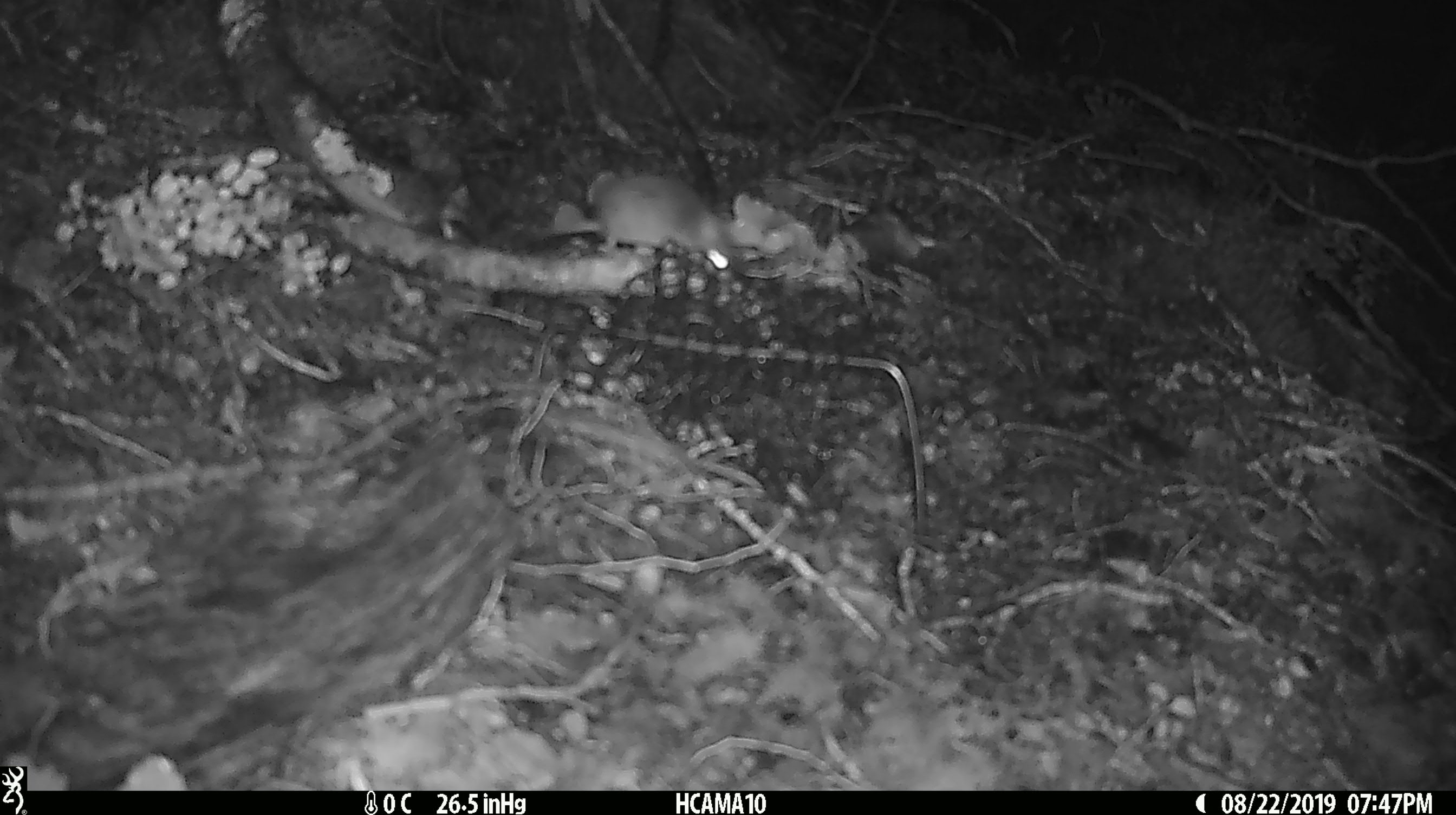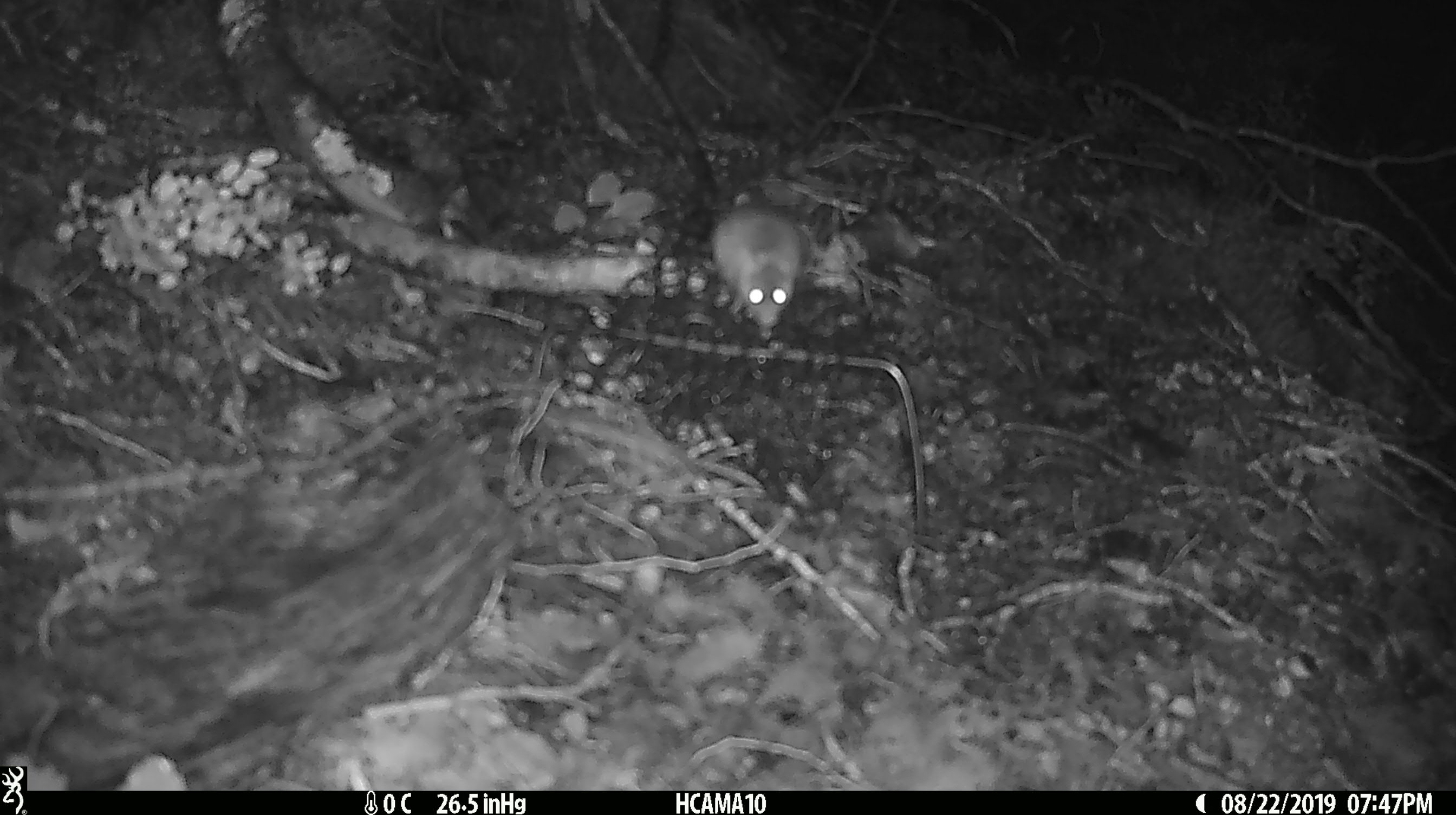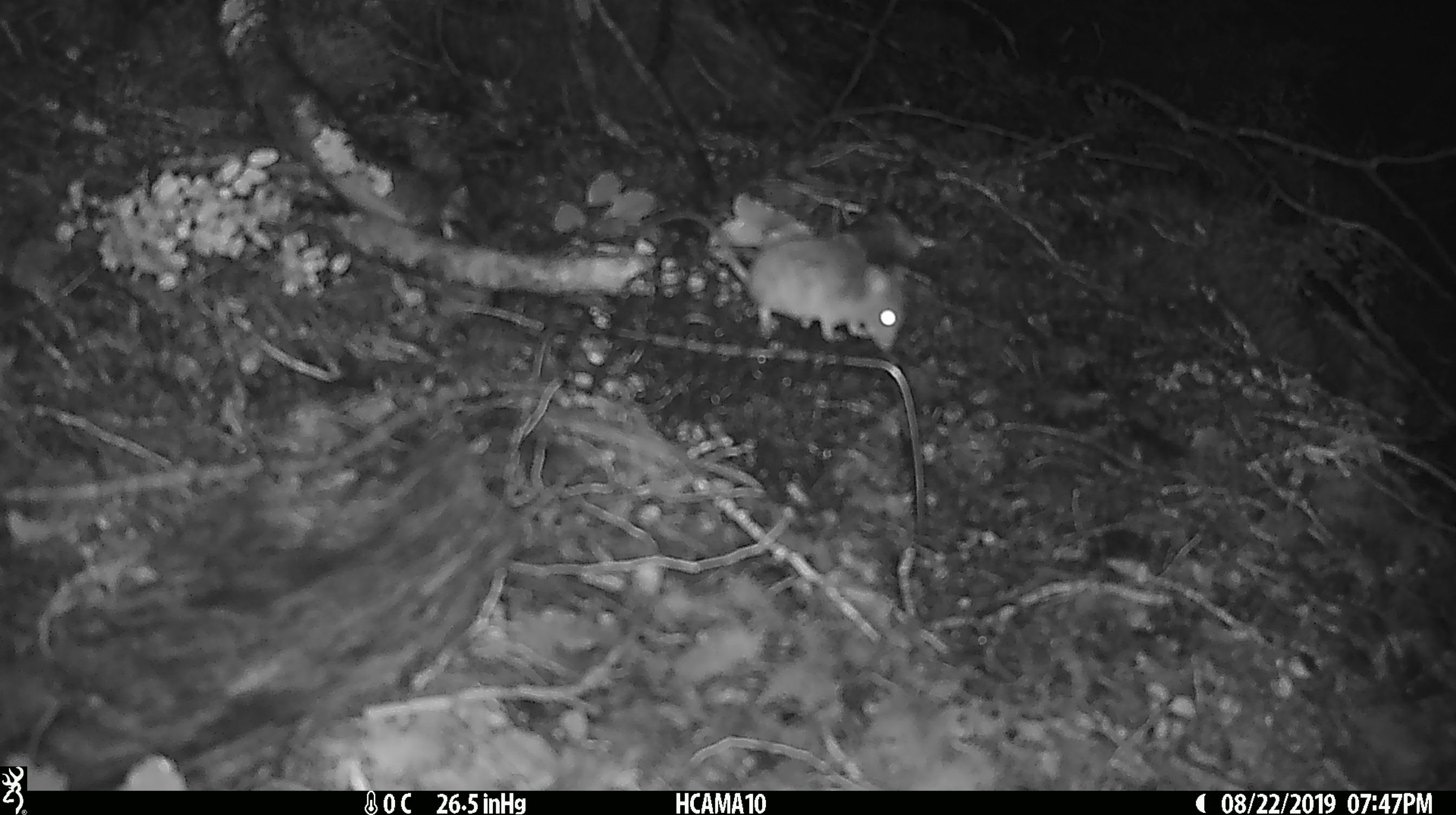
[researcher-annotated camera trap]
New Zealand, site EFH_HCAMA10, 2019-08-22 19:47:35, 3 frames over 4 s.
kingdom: Animalia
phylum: Chordata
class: Mammalia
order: Rodentia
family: Muridae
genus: Mus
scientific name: Mus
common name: mouse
Mouse (Mus).